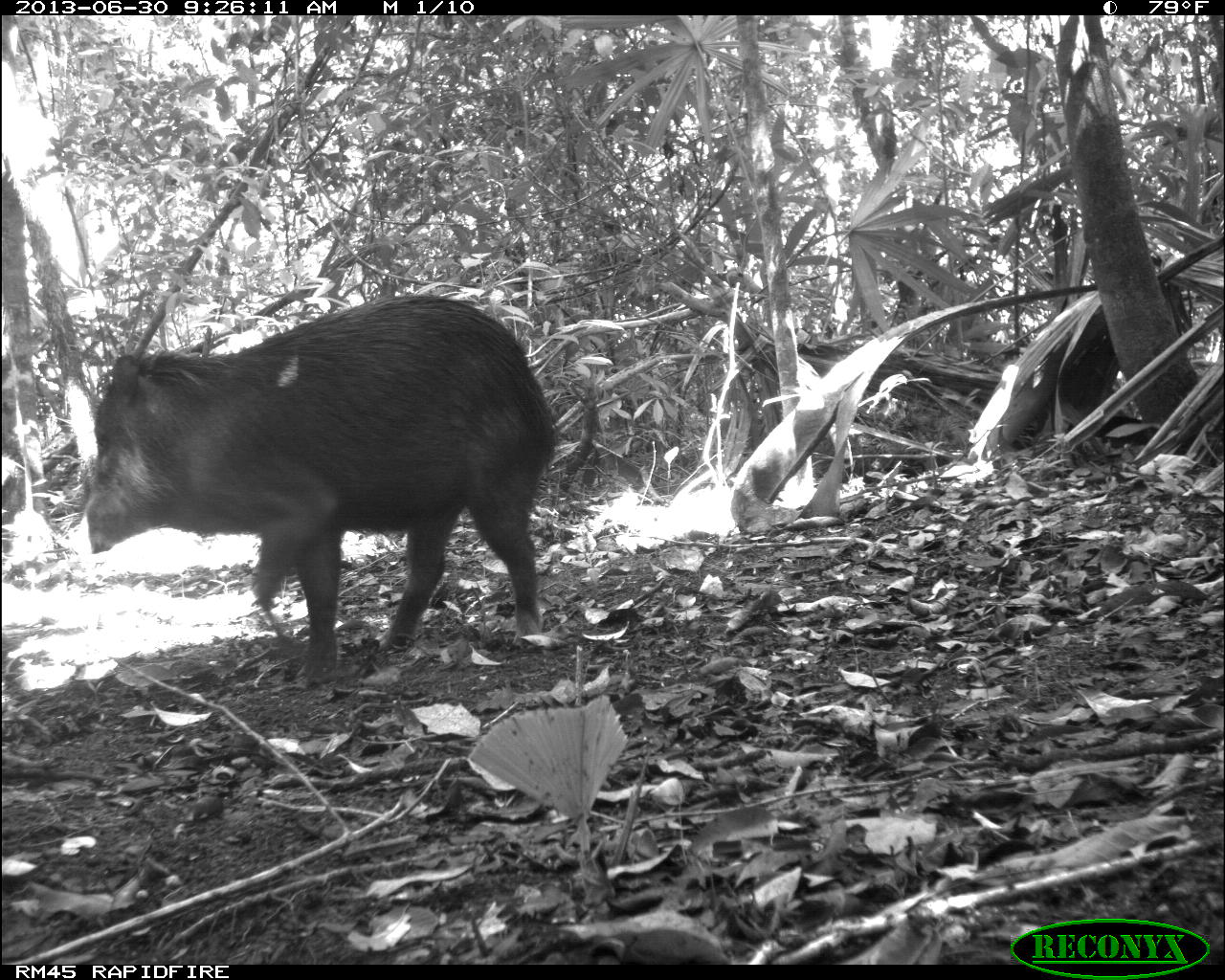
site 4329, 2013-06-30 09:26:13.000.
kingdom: Animalia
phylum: Chordata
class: Mammalia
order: Artiodactyla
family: Tayassuidae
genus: Tayassu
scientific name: Tayassu pecari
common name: white-lipped peccary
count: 1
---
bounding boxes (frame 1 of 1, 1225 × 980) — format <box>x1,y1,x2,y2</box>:
tayassu pecari: <box>86,292,558,685</box>